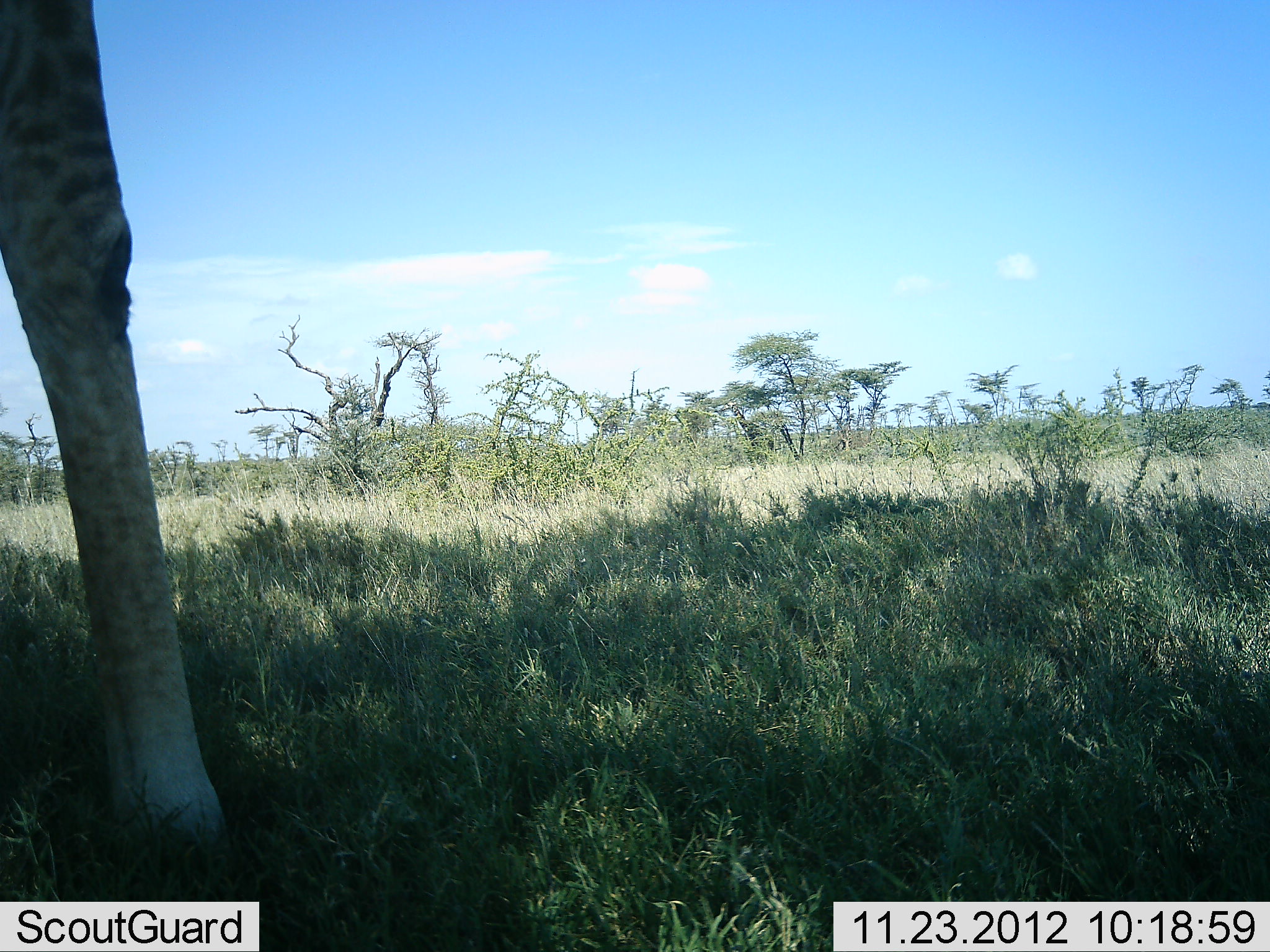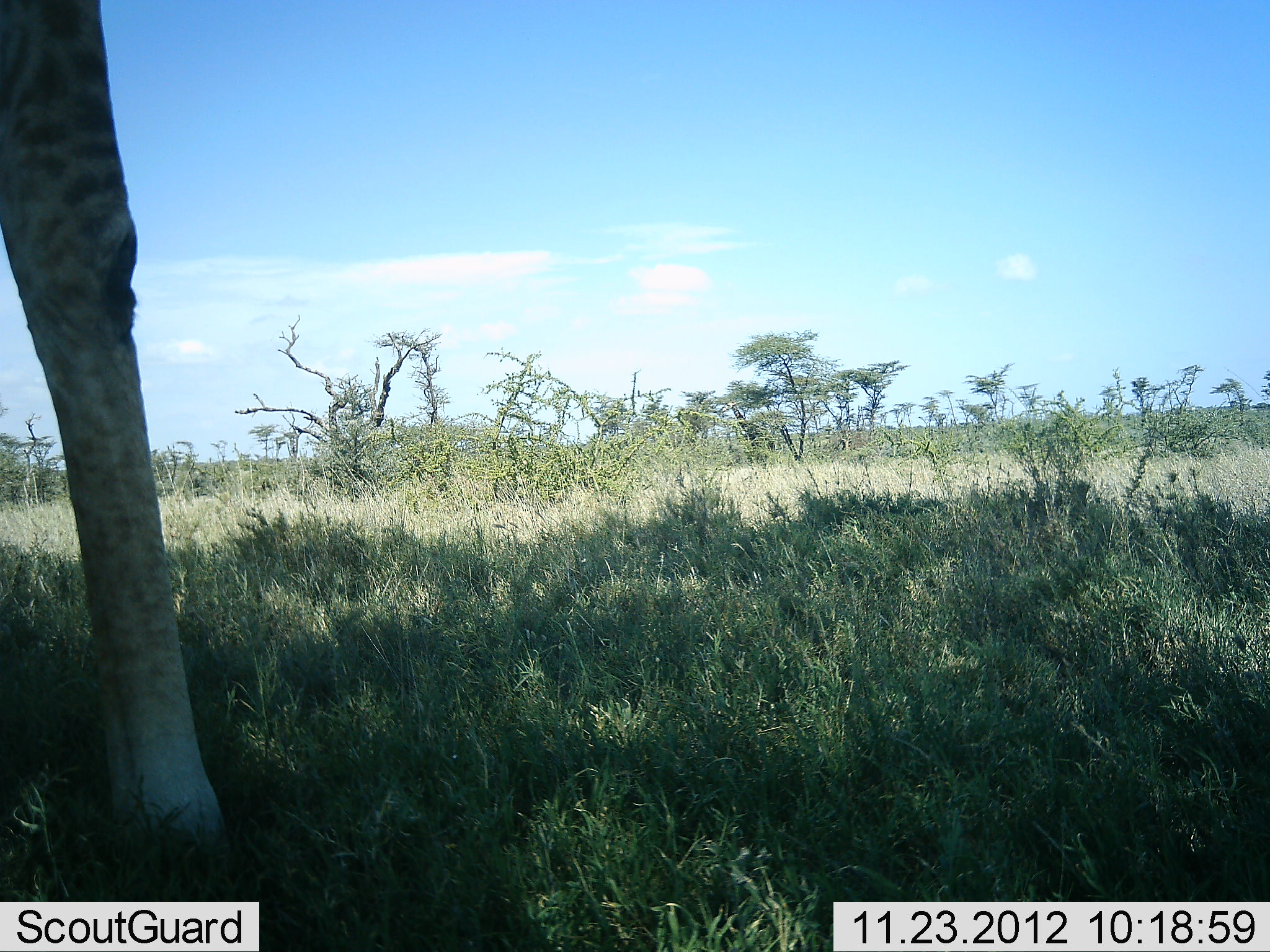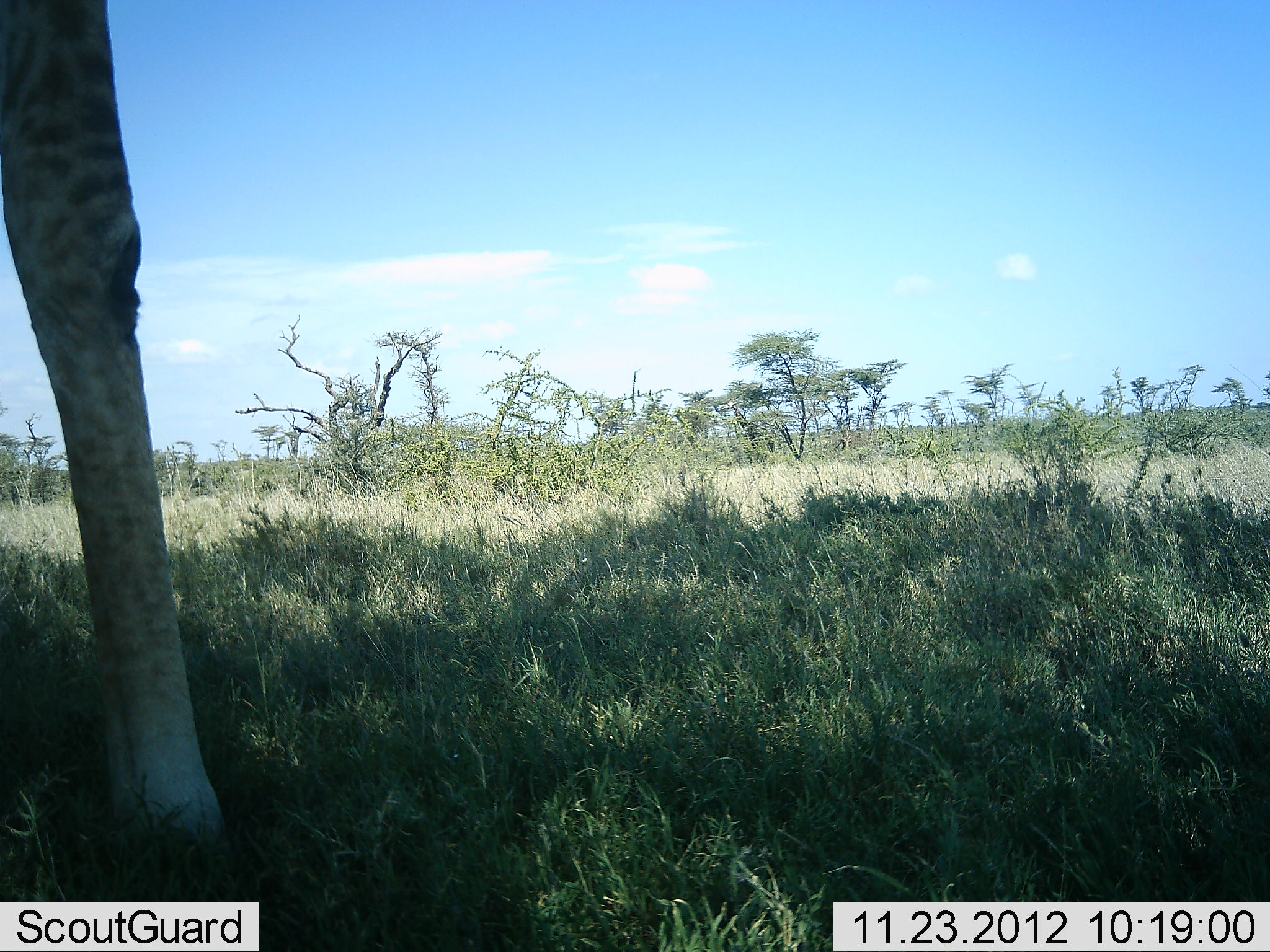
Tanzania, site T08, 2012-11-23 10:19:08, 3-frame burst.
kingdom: Animalia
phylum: Chordata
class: Mammalia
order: Artiodactyla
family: Giraffidae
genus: Giraffa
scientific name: Giraffa camelopardalis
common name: giraffe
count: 1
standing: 90%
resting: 0%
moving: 0%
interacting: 0%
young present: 0%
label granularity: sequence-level